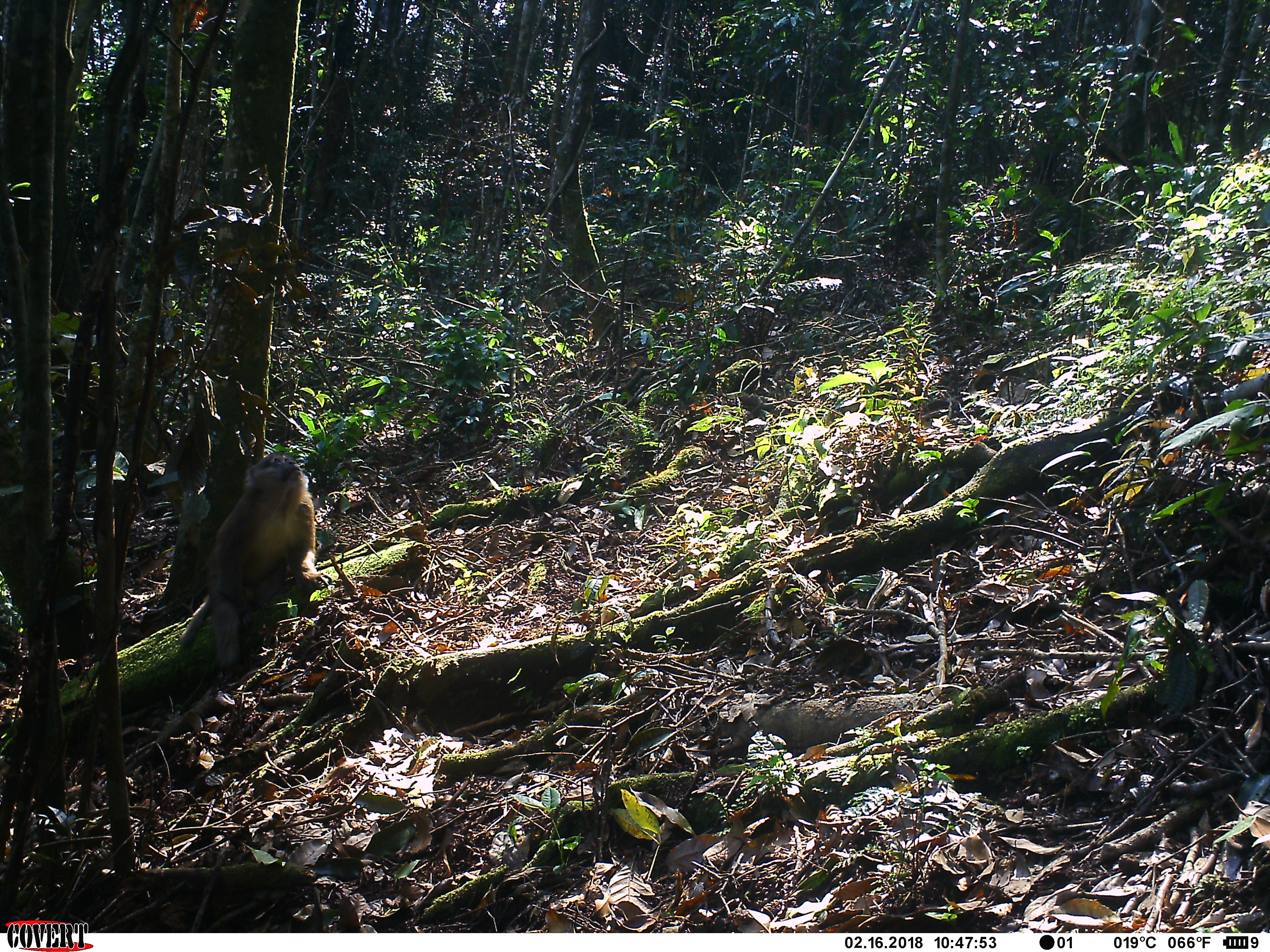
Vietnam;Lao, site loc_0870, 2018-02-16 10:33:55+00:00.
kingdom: Animalia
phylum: Chordata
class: Mammalia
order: Primates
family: Cercopithecidae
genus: Macaca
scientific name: Macaca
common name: macaque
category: macaque not stump tailed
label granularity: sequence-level